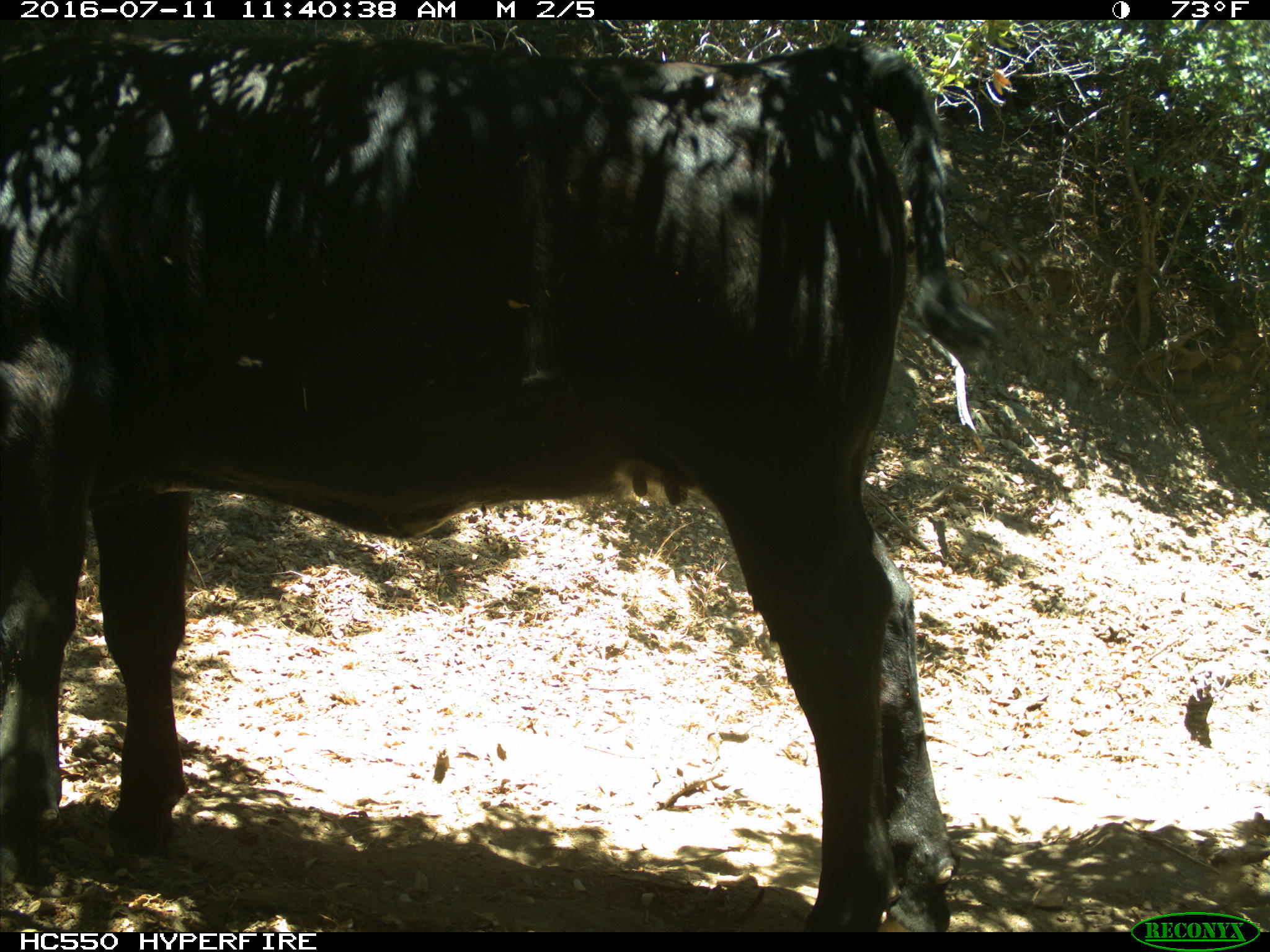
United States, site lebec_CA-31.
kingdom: Animalia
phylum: Chordata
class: Mammalia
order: Artiodactyla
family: Bovidae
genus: Bos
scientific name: Bos taurus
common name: domestic cow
Bos taurus (domestic cow).